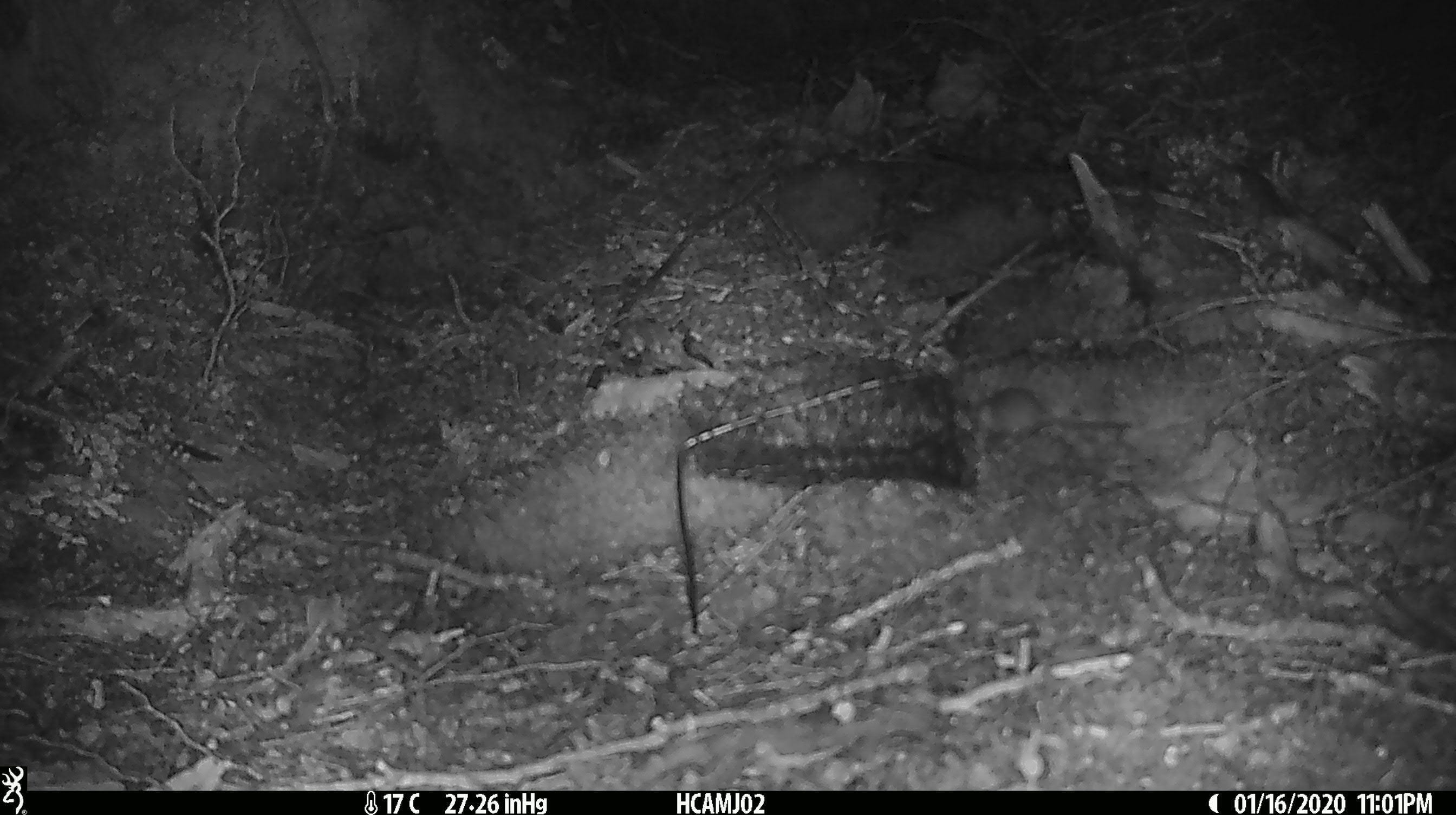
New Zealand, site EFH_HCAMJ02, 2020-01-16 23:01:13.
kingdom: Animalia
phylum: Chordata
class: Mammalia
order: Rodentia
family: Muridae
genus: Mus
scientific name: Mus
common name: mouse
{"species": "mouse (Mus)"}